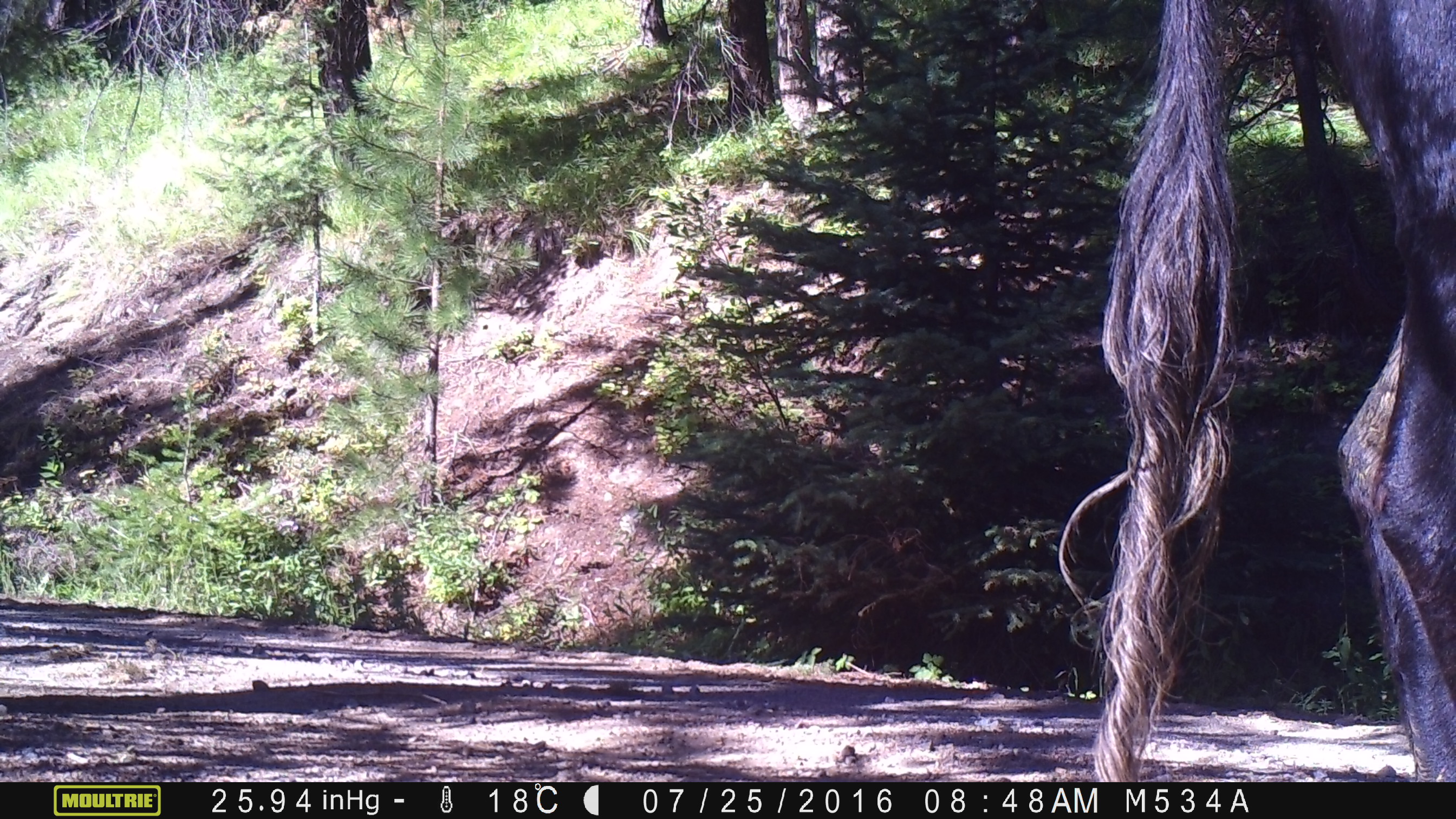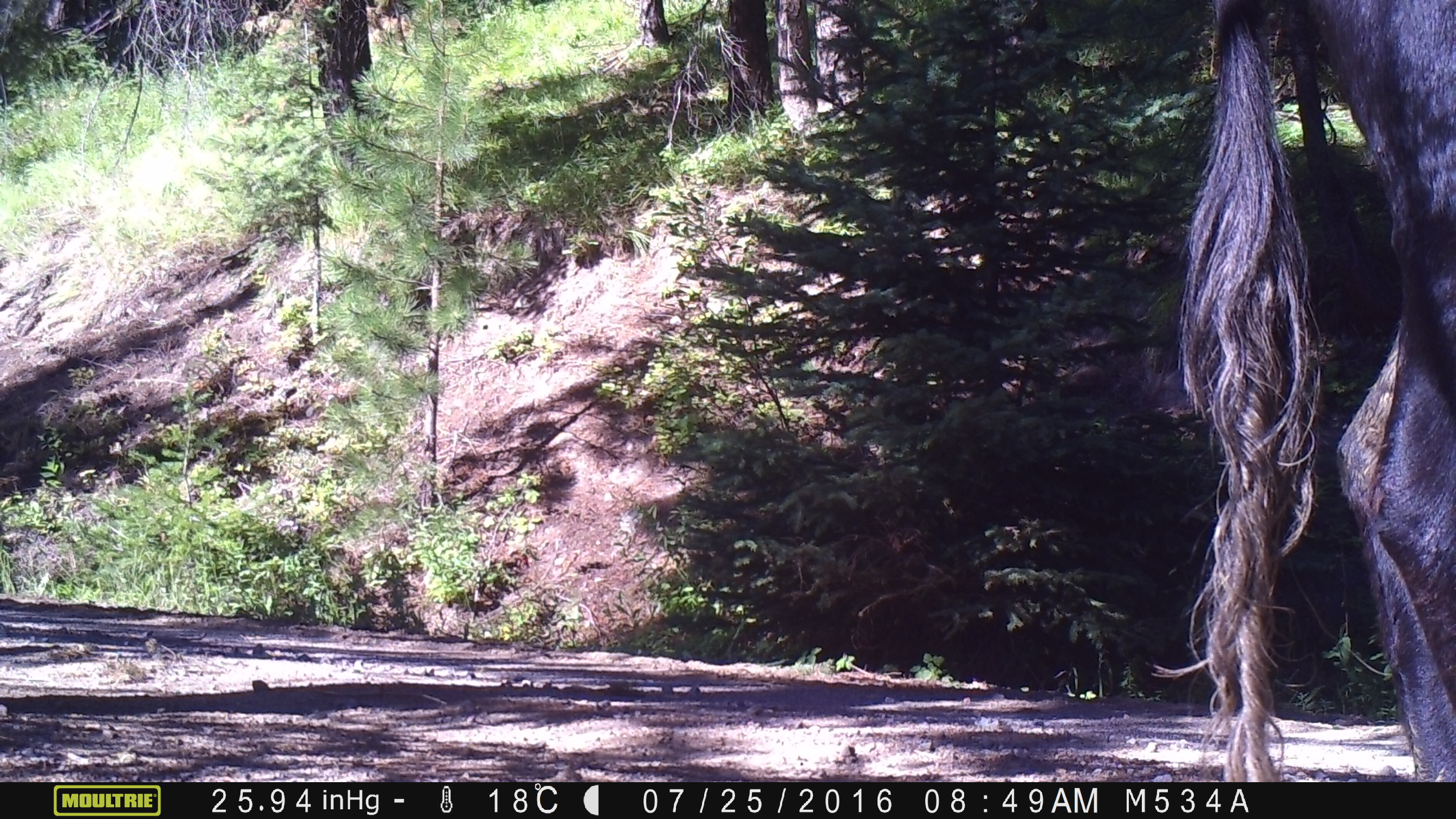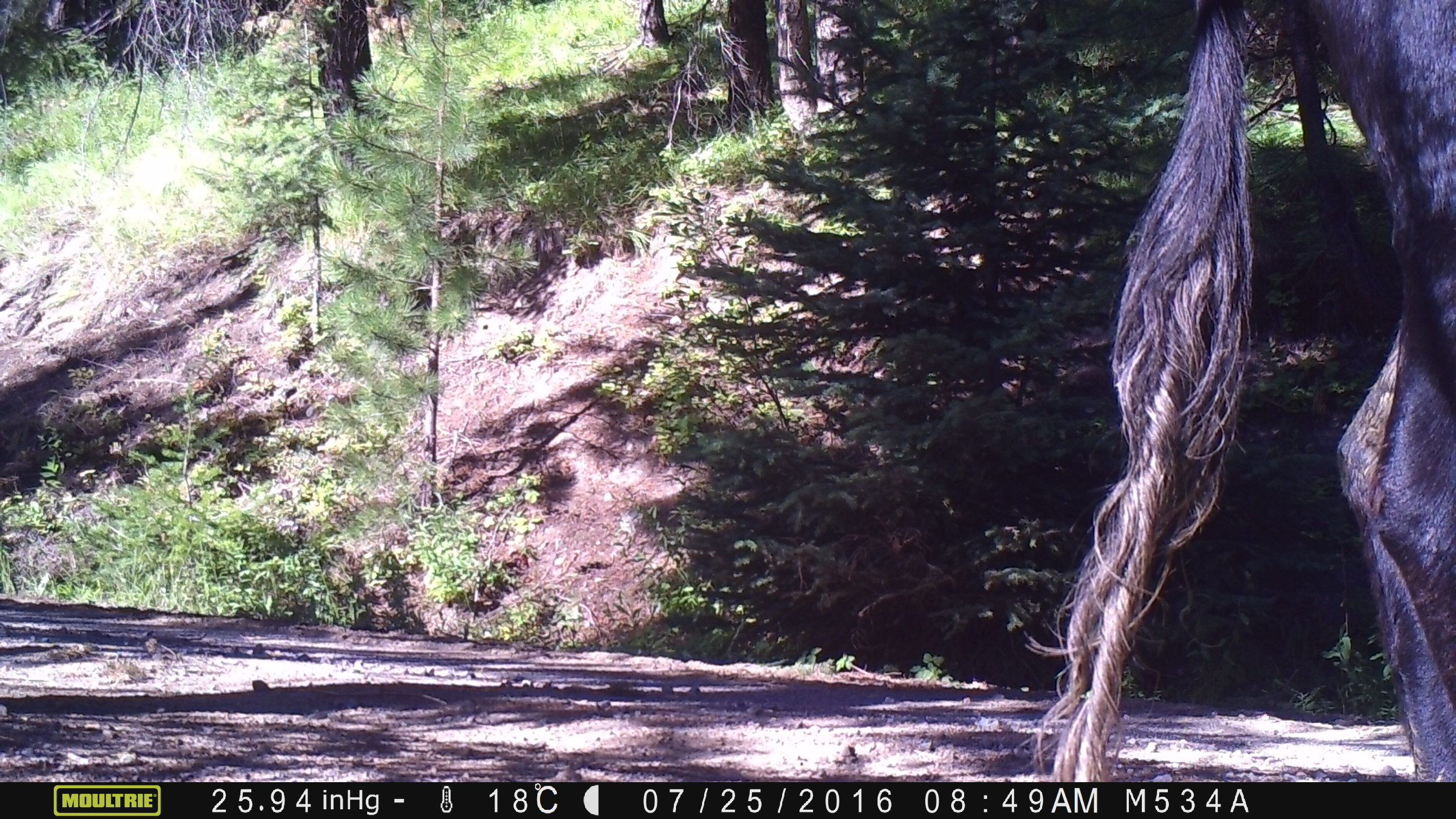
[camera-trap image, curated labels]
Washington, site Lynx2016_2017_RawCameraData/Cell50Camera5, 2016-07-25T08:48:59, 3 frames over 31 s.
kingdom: Animalia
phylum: Chordata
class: Mammalia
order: Artiodactyla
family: Bovidae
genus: Bos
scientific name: Bos taurus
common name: domestic cattle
Domestic cattle (Bos taurus). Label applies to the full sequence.